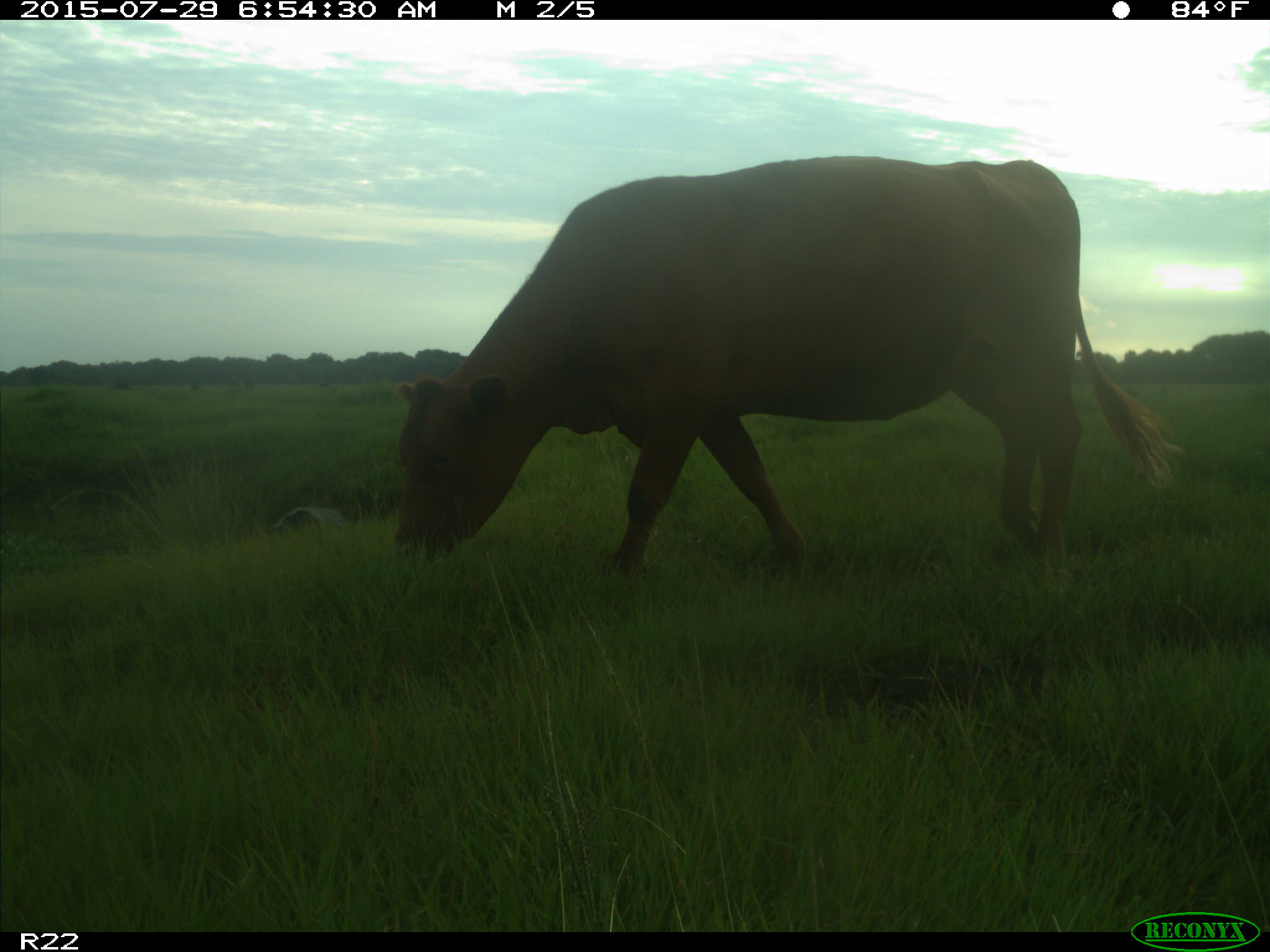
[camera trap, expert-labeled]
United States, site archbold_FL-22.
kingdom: Animalia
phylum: Chordata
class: Mammalia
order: Artiodactyla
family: Bovidae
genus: Bos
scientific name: Bos taurus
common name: domestic cow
Bos taurus (domestic cow).